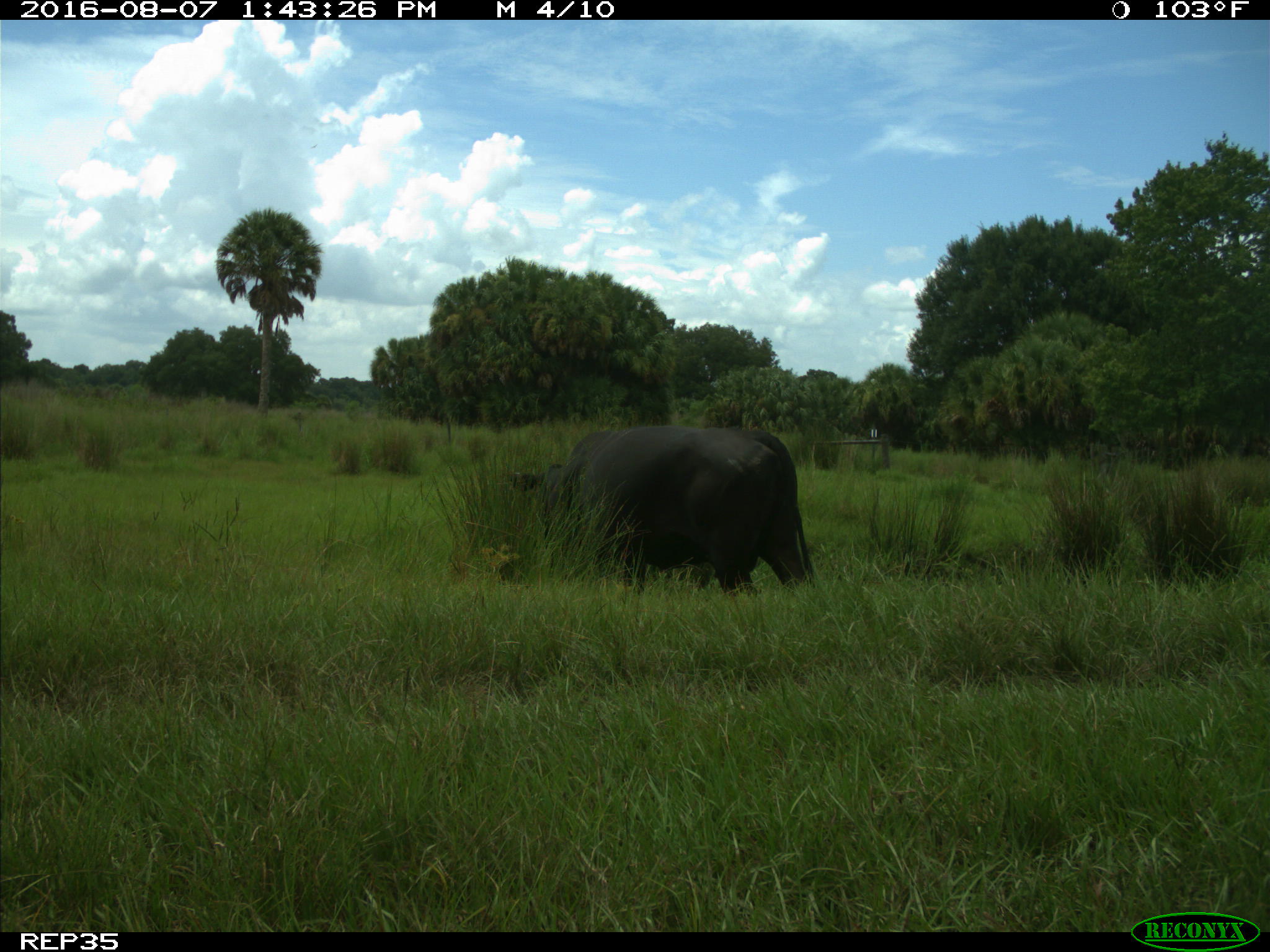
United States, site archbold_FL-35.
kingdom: Animalia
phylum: Chordata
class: Mammalia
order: Artiodactyla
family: Bovidae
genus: Bos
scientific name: Bos taurus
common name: domestic cow